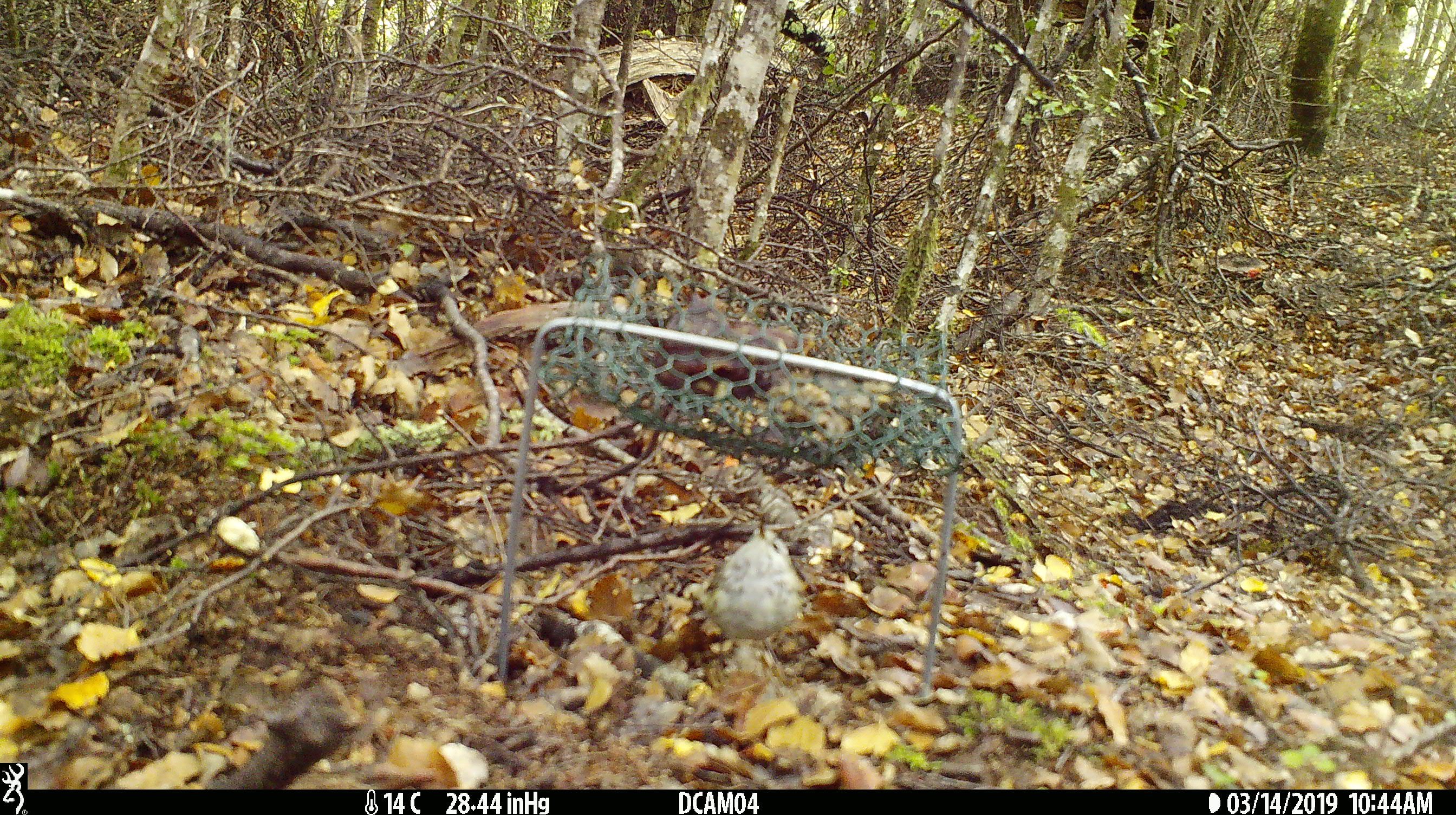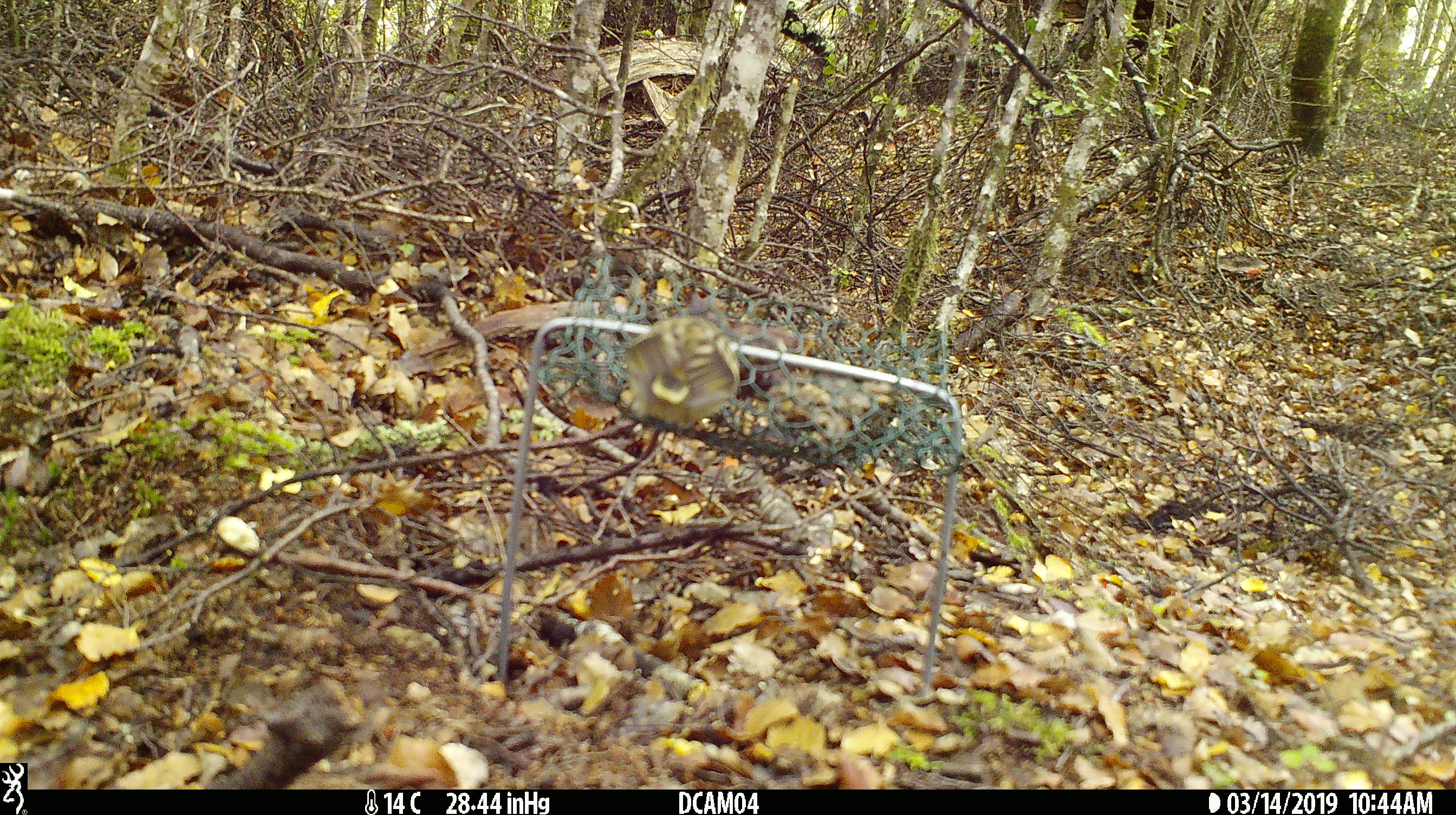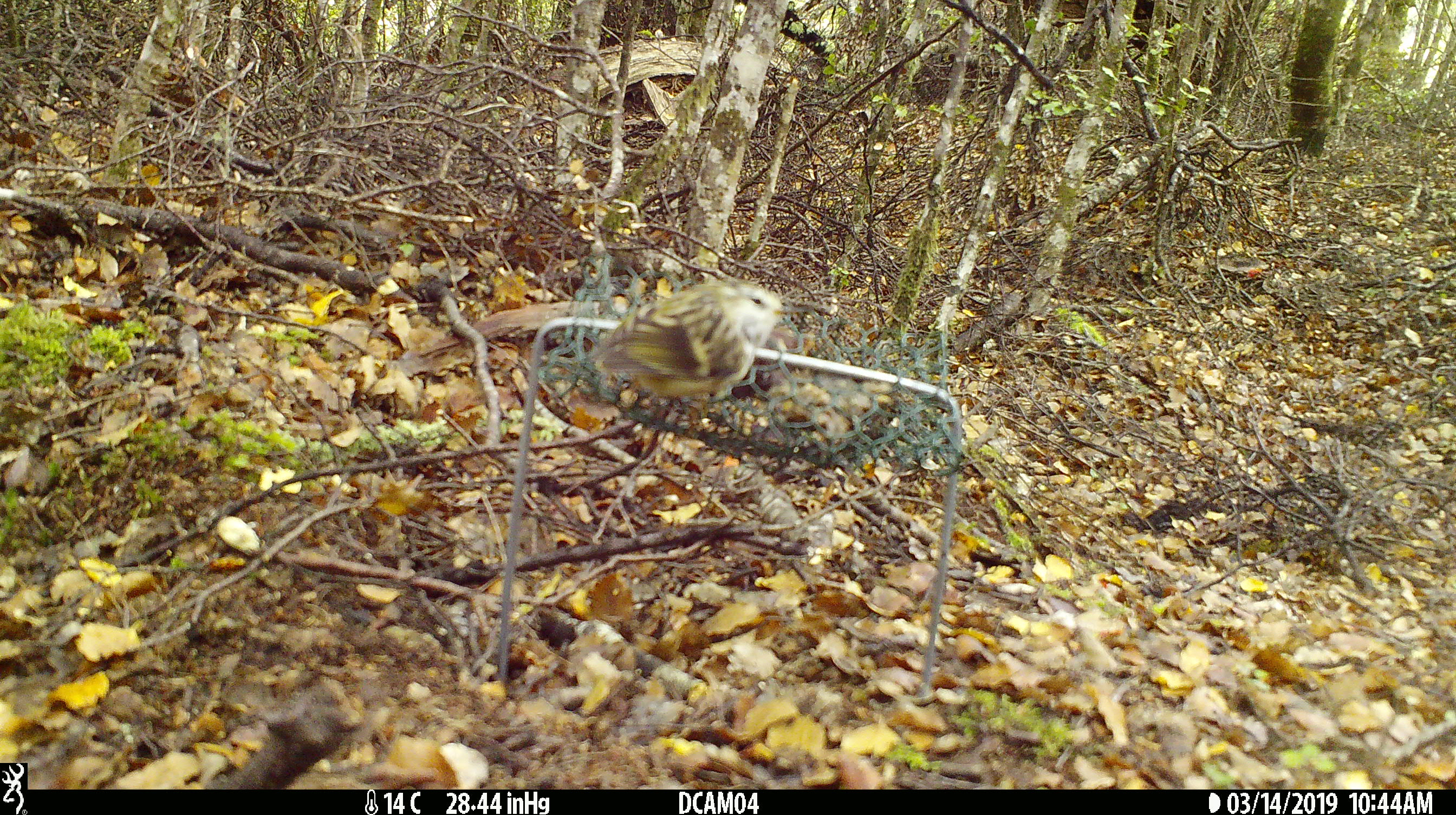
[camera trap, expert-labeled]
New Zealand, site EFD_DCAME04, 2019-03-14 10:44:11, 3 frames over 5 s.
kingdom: Animalia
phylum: Chordata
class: Aves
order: Passeriformes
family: Acanthisittidae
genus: Acanthisitta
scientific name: Acanthisitta chloris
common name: rifleman